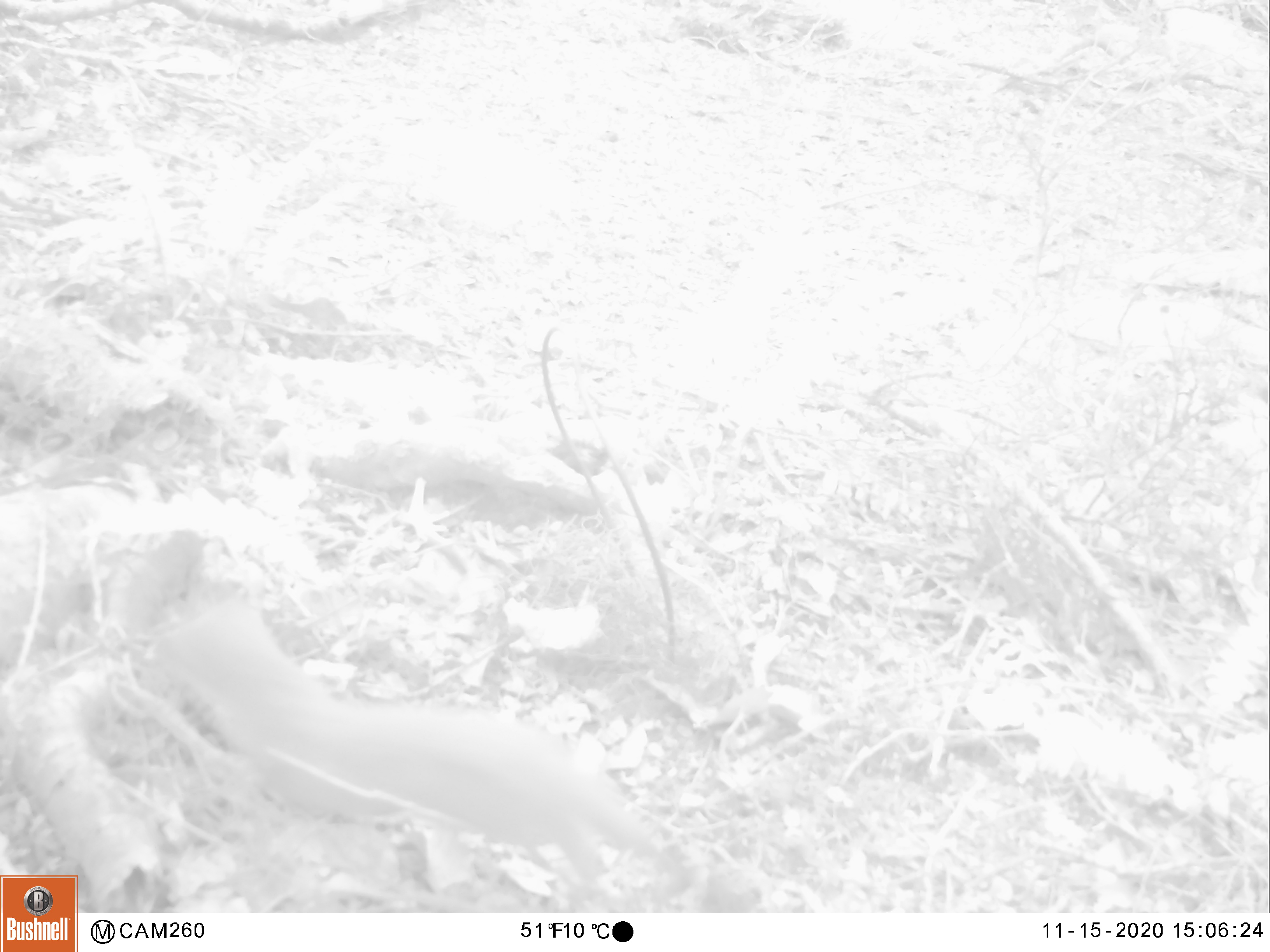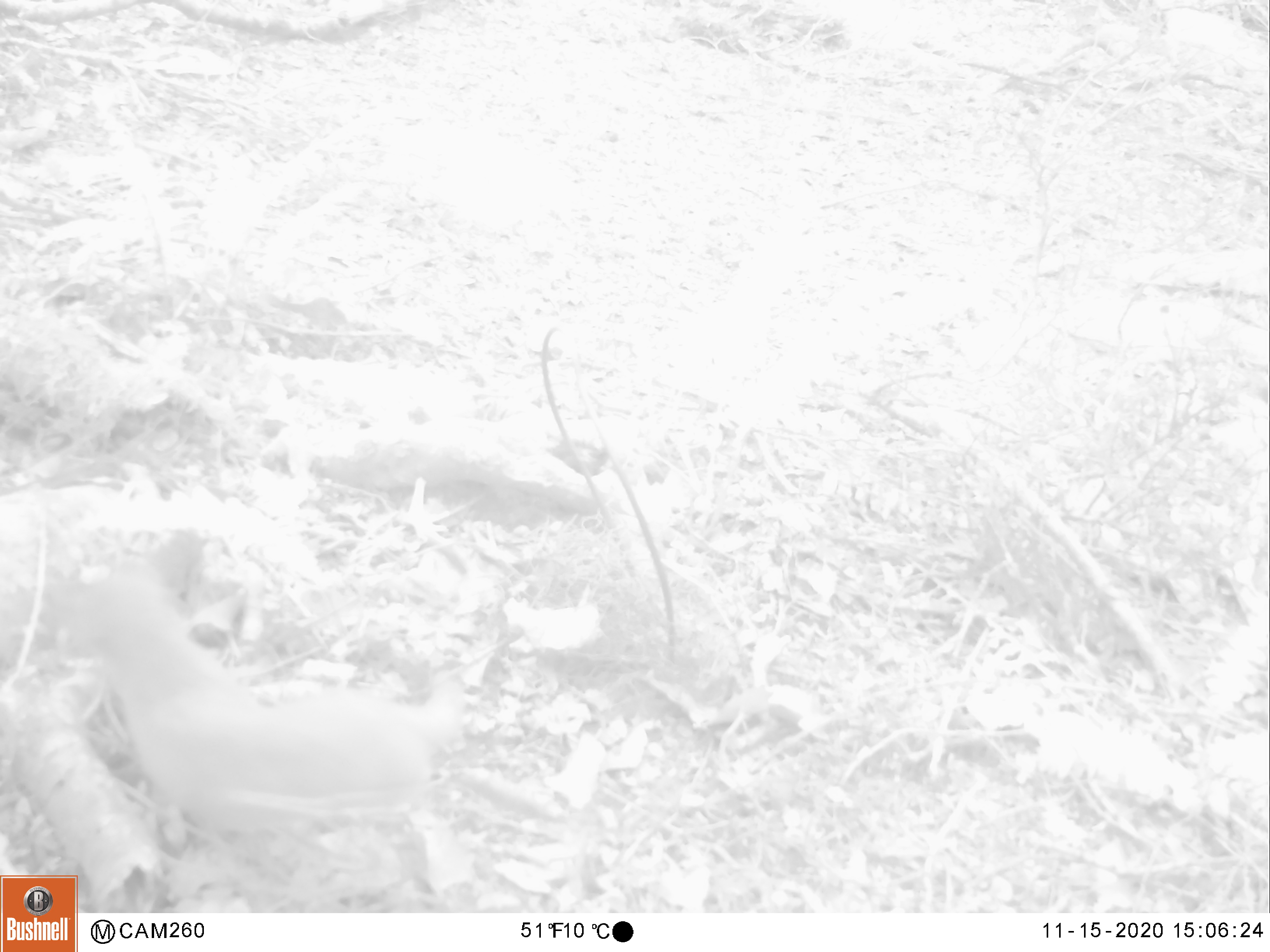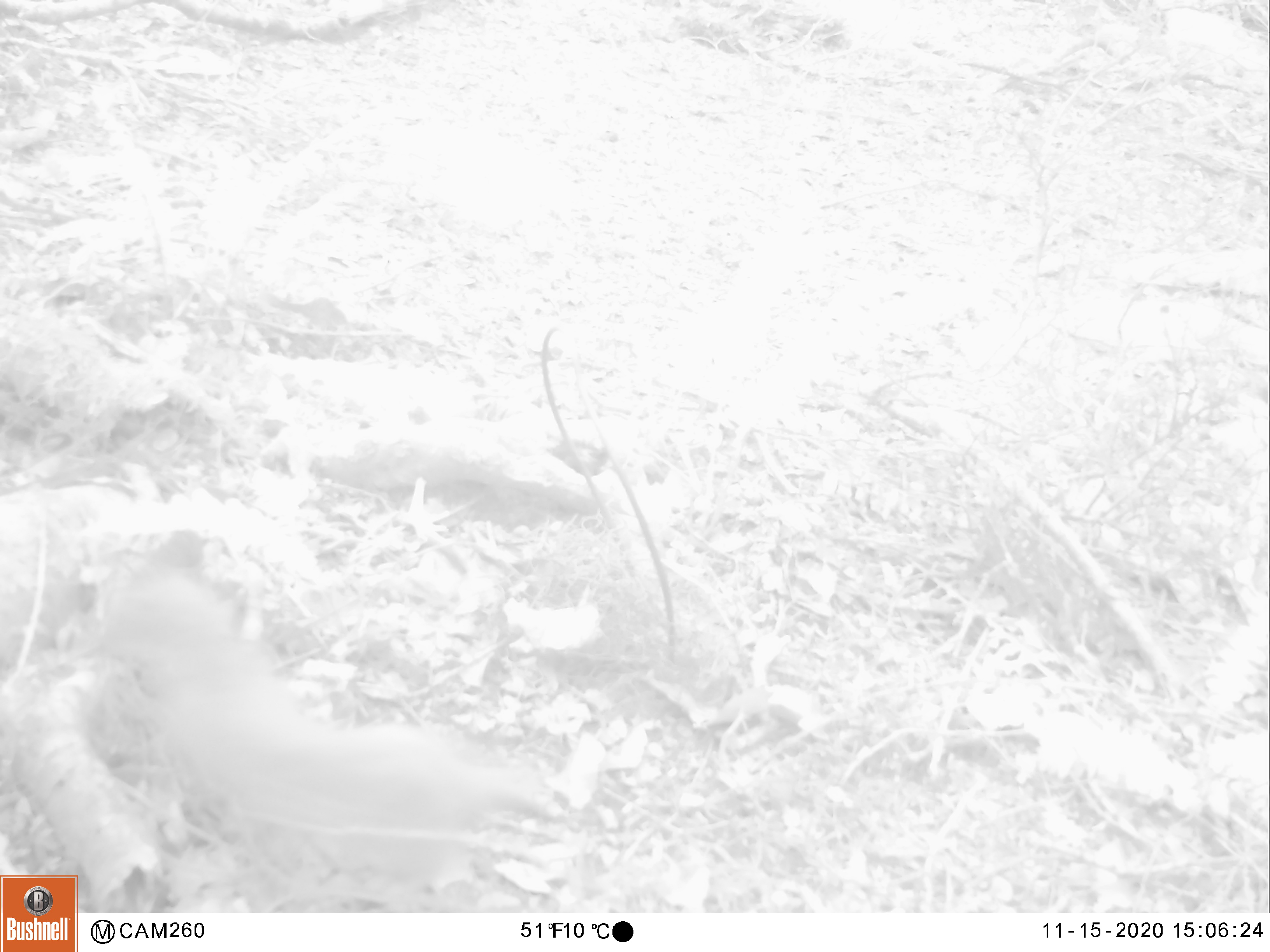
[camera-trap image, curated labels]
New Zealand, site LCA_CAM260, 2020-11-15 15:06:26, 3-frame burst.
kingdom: Animalia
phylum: Chordata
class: Mammalia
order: Carnivora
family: Mustelidae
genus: Mustela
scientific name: Mustela erminea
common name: stoat